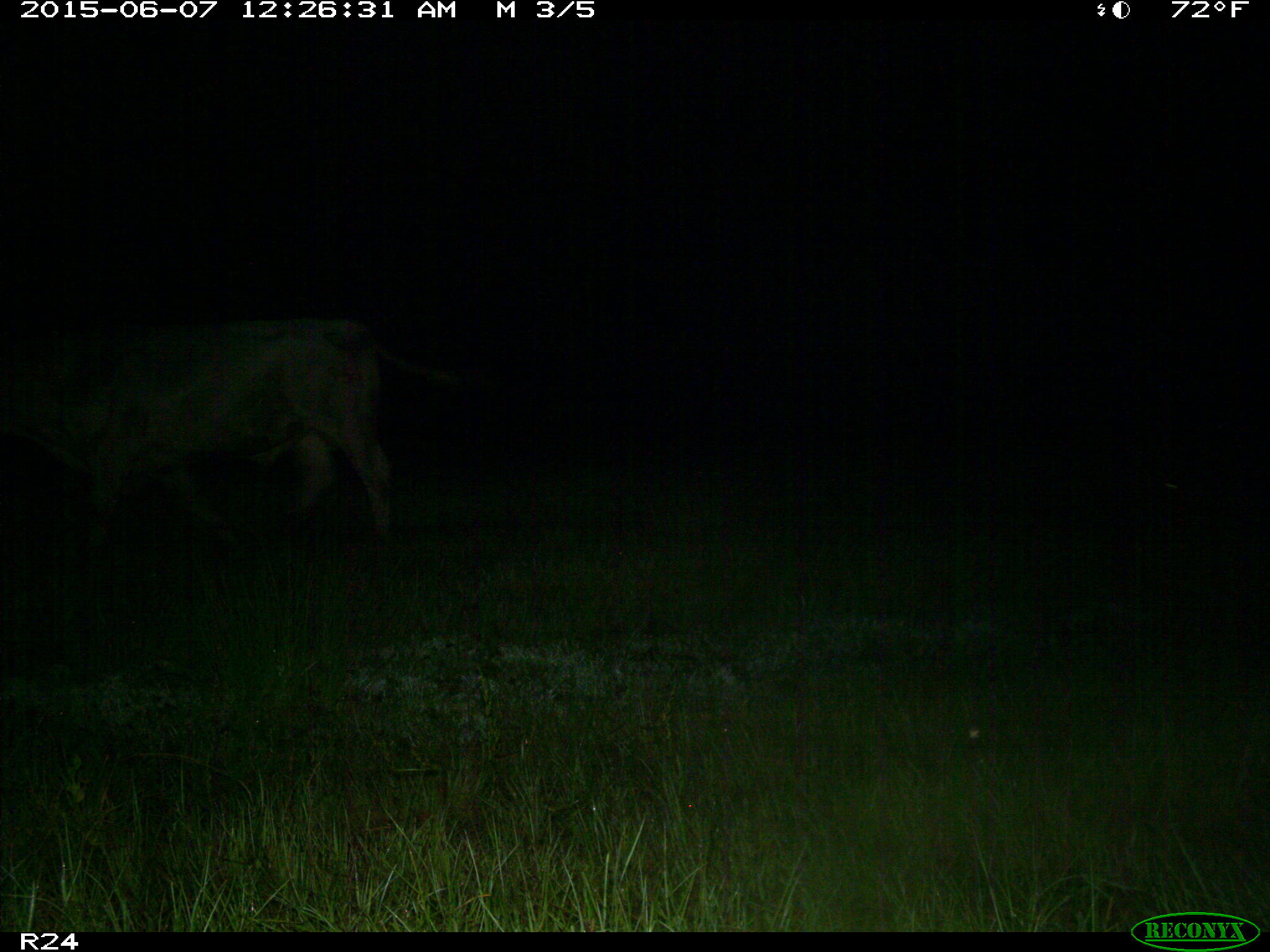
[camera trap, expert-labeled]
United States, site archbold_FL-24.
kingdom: Animalia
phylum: Chordata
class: Mammalia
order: Artiodactyla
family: Bovidae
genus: Bos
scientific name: Bos taurus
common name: domestic cow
Bos taurus (domestic cow).